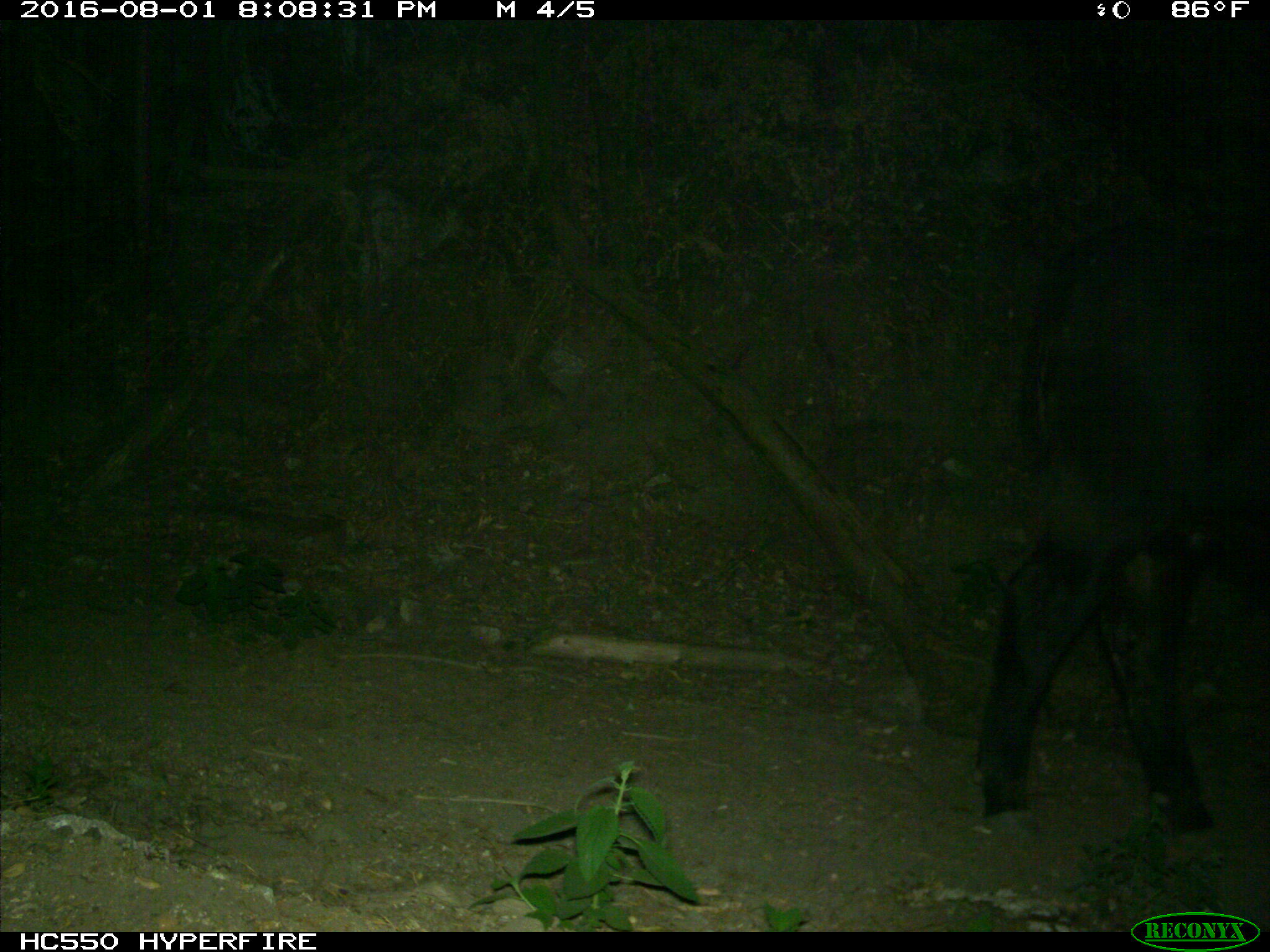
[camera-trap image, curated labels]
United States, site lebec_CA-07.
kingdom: Animalia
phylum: Chordata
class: Mammalia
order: Artiodactyla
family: Bovidae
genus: Bos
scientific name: Bos taurus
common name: domestic cow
Bos taurus (domestic cow).